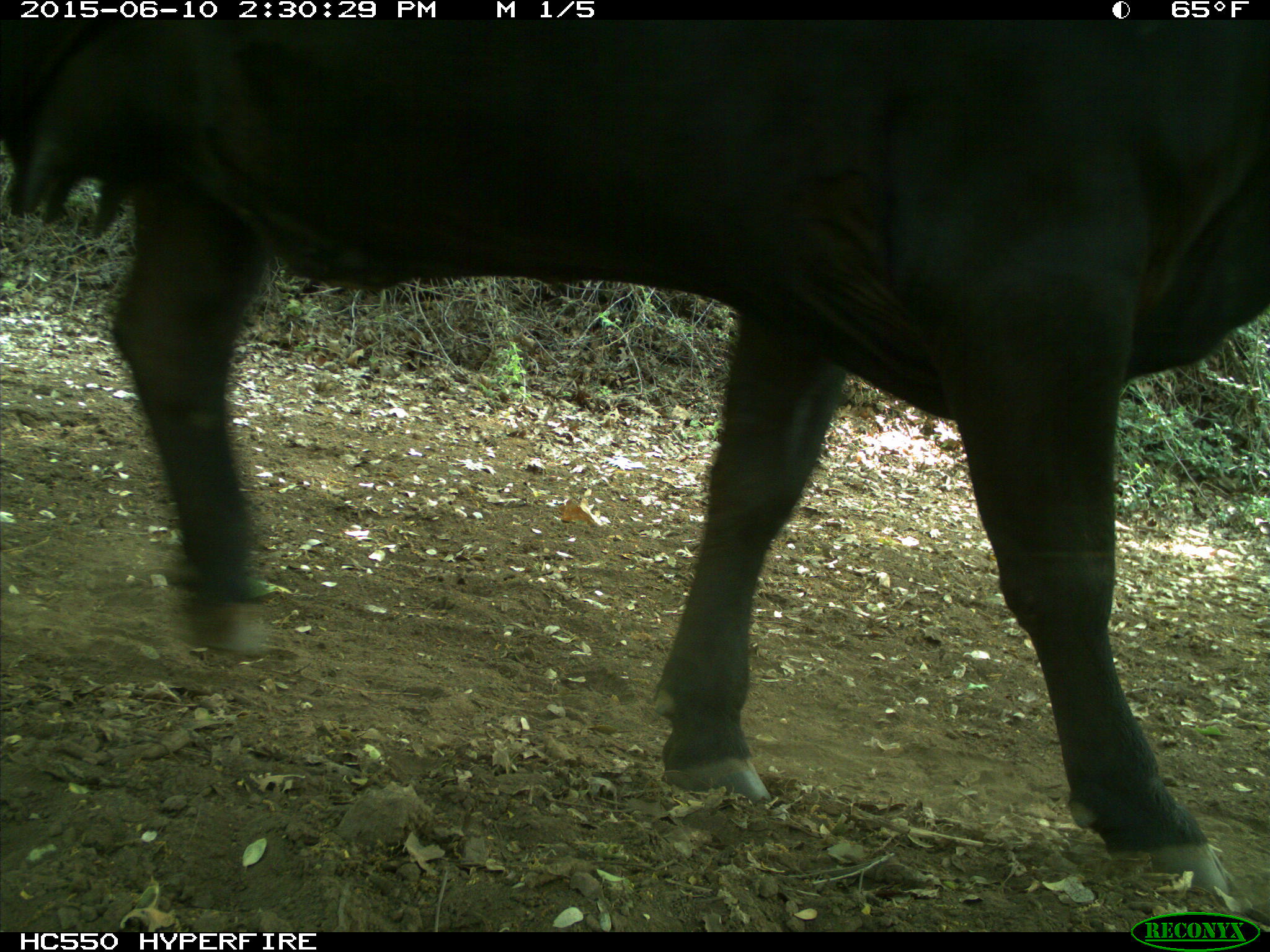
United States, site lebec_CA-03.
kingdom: Animalia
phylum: Chordata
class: Mammalia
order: Artiodactyla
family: Bovidae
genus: Bos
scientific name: Bos taurus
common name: domestic cow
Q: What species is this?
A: Bos taurus (domestic cow).